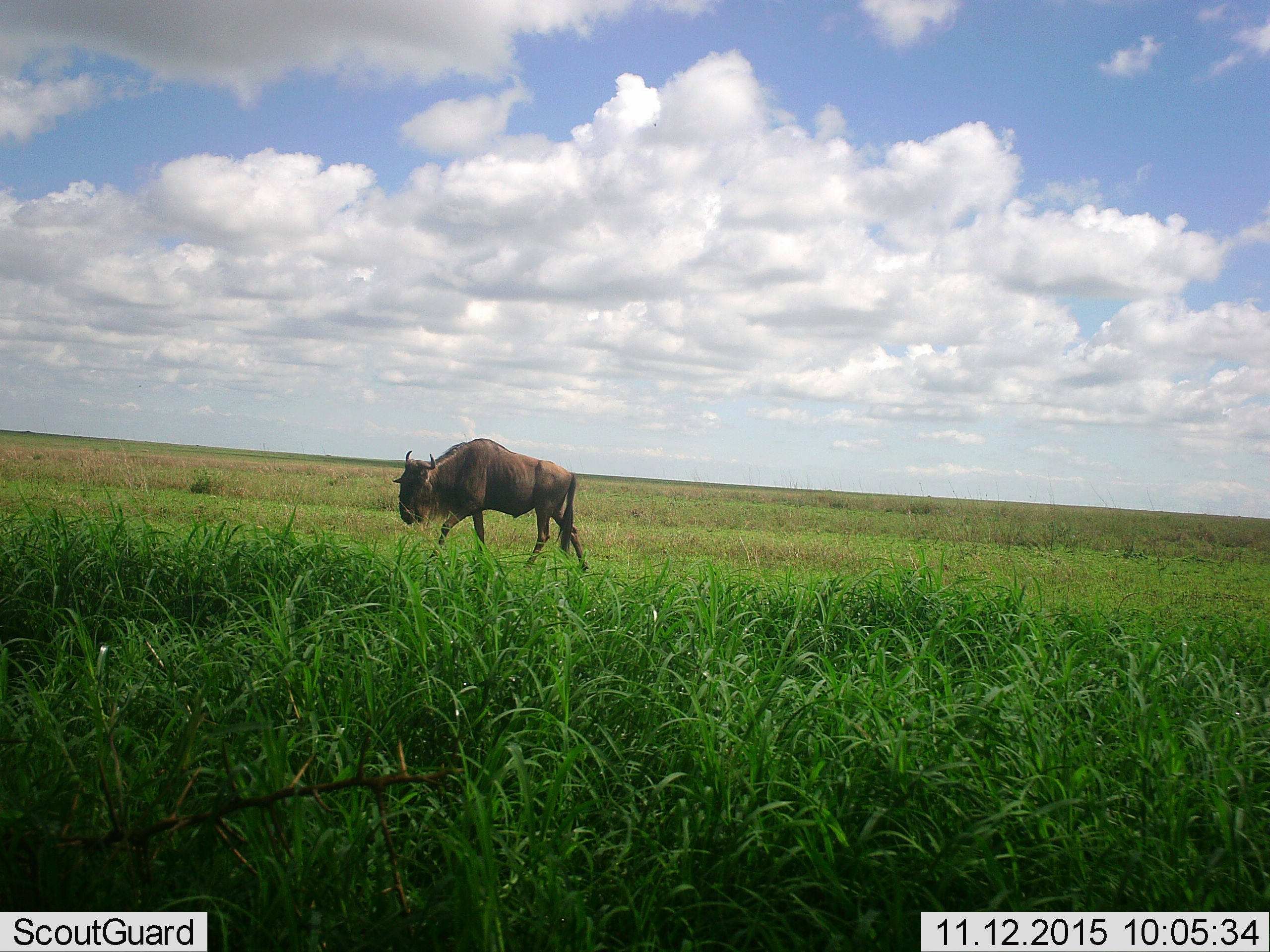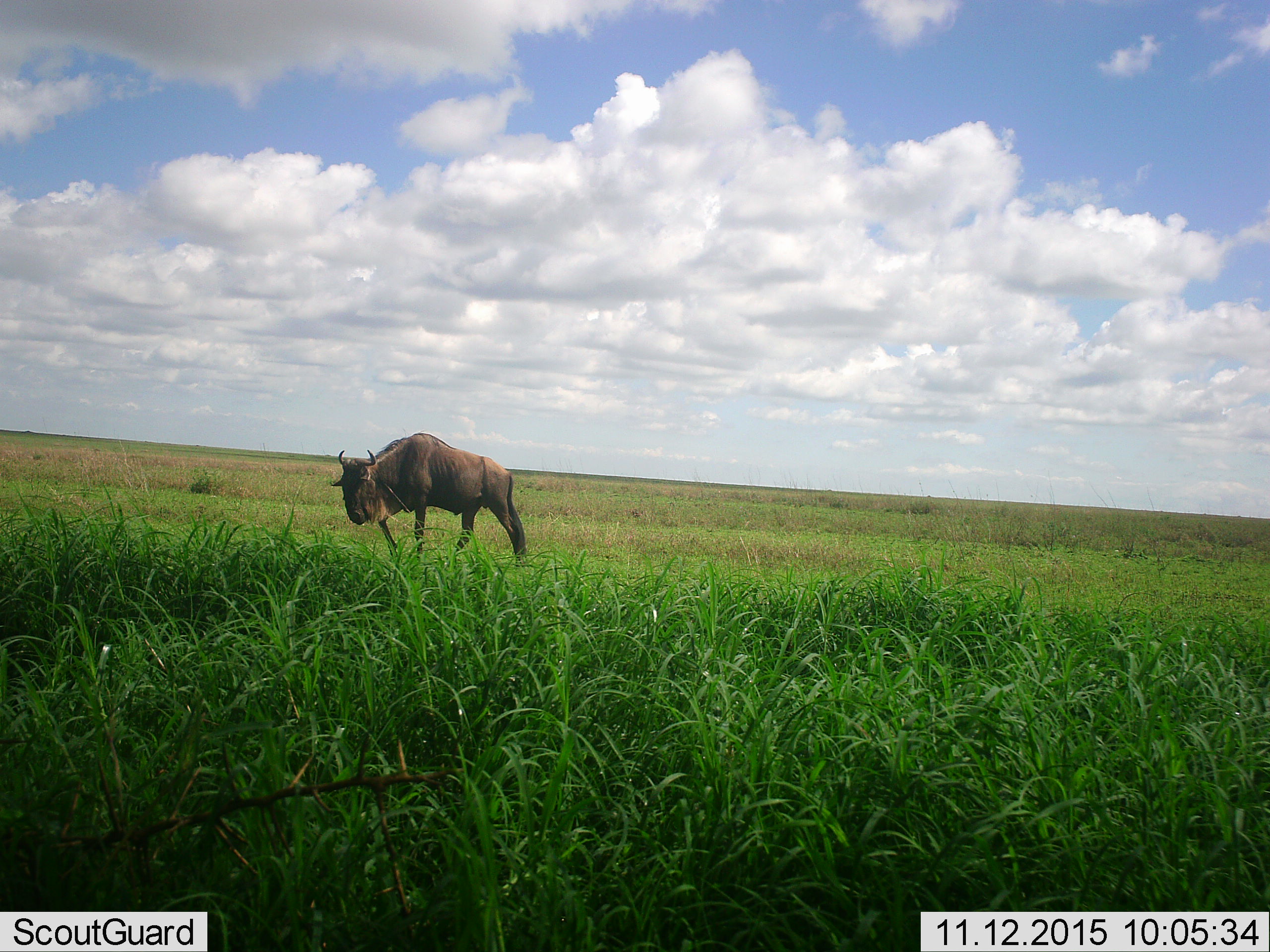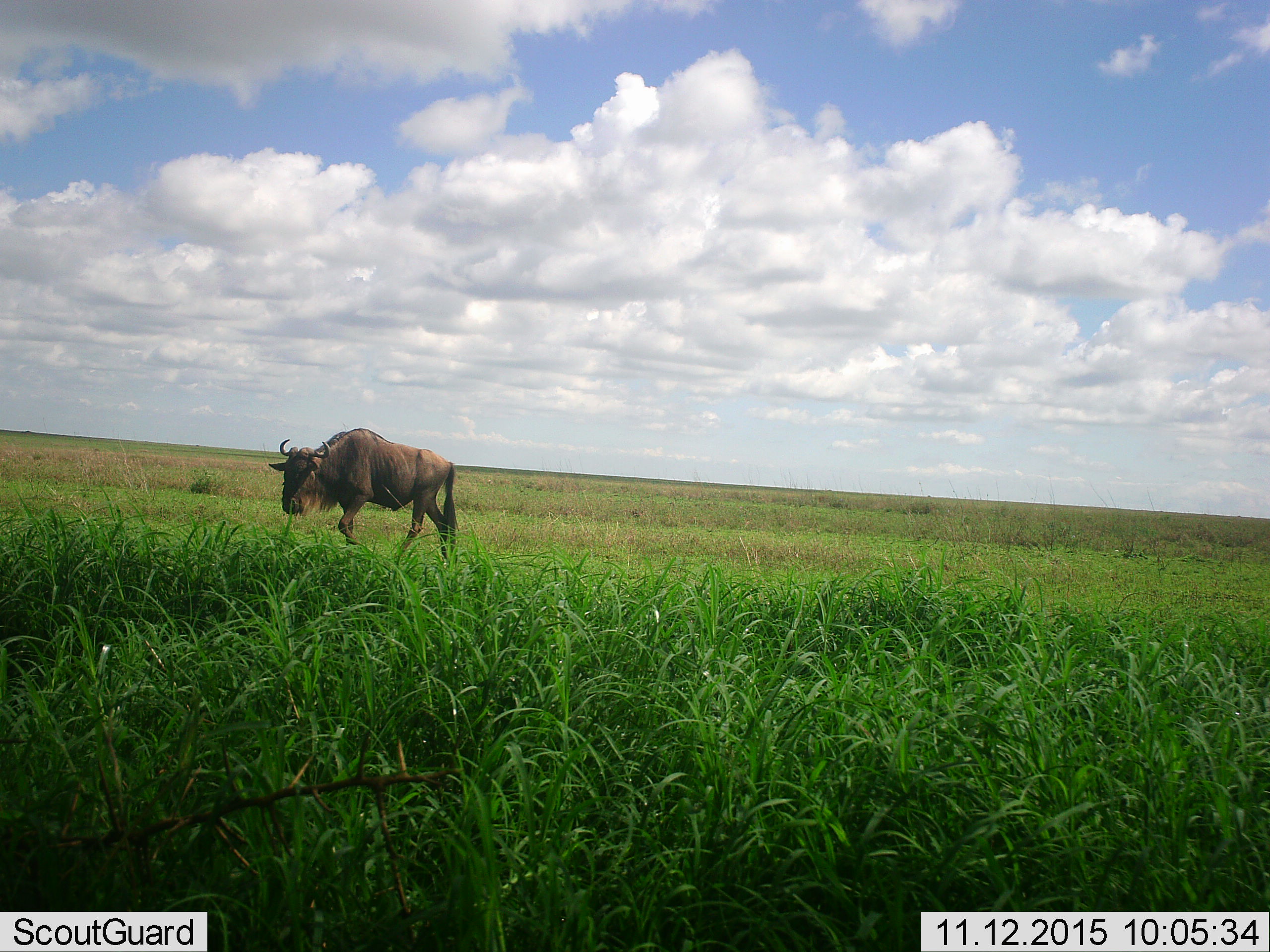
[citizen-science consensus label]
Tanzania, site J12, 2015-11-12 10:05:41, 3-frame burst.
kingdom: Animalia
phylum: Chordata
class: Mammalia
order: Artiodactyla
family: Bovidae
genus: Connochaetes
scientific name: Connochaetes taurinus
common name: blue wildebeest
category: wildebeest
Wildebeest (blue wildebeest) (Connochaetes taurinus), count 1. Behavior (volunteer vote fractions): standing 0%, resting 0%, moving 100%, interacting 0%. Young present (vote fraction): 0%. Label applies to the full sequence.